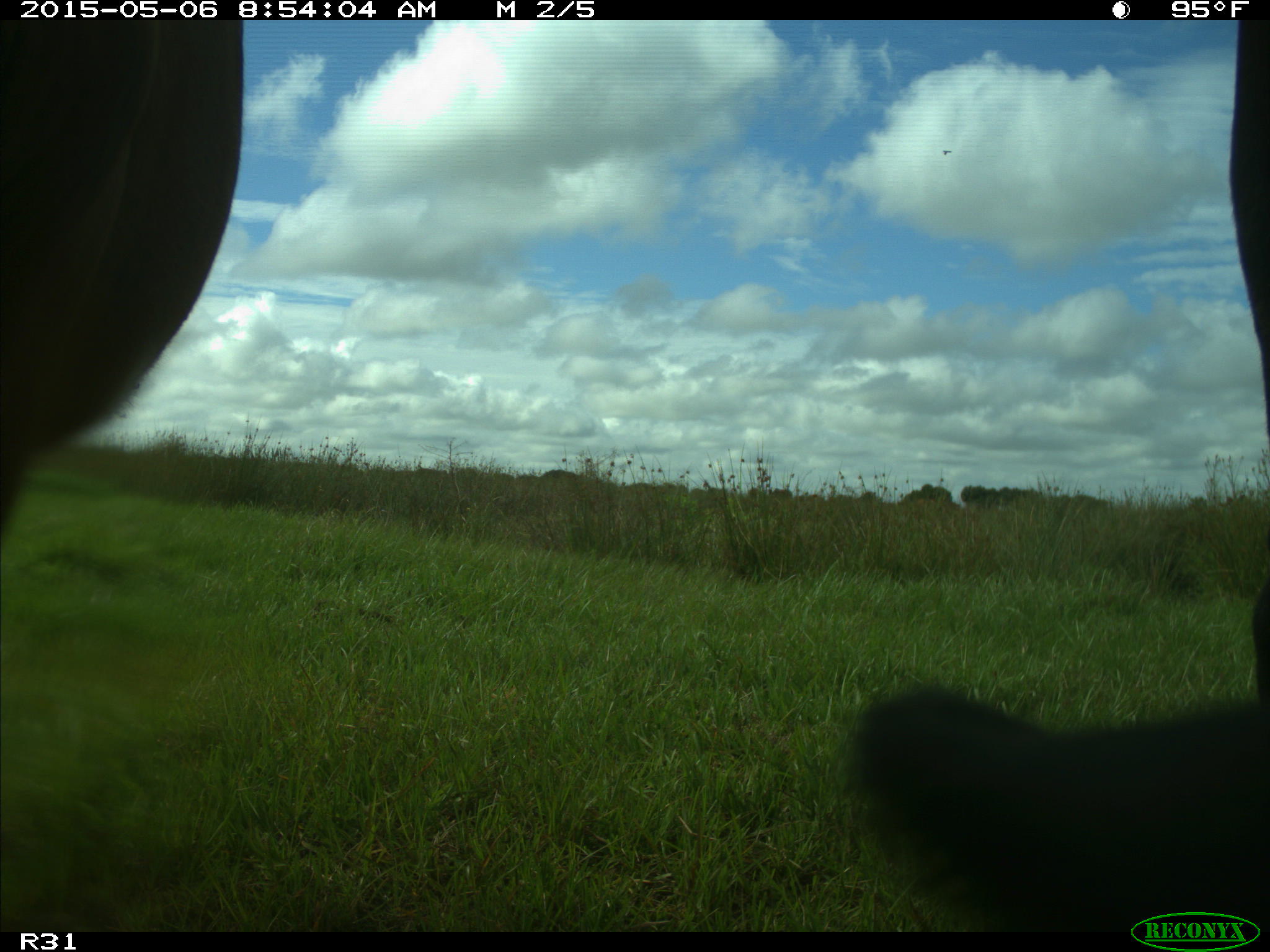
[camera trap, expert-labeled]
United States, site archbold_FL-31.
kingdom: Animalia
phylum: Chordata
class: Mammalia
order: Artiodactyla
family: Bovidae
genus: Bos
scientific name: Bos taurus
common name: domestic cow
Bos taurus (domestic cow).